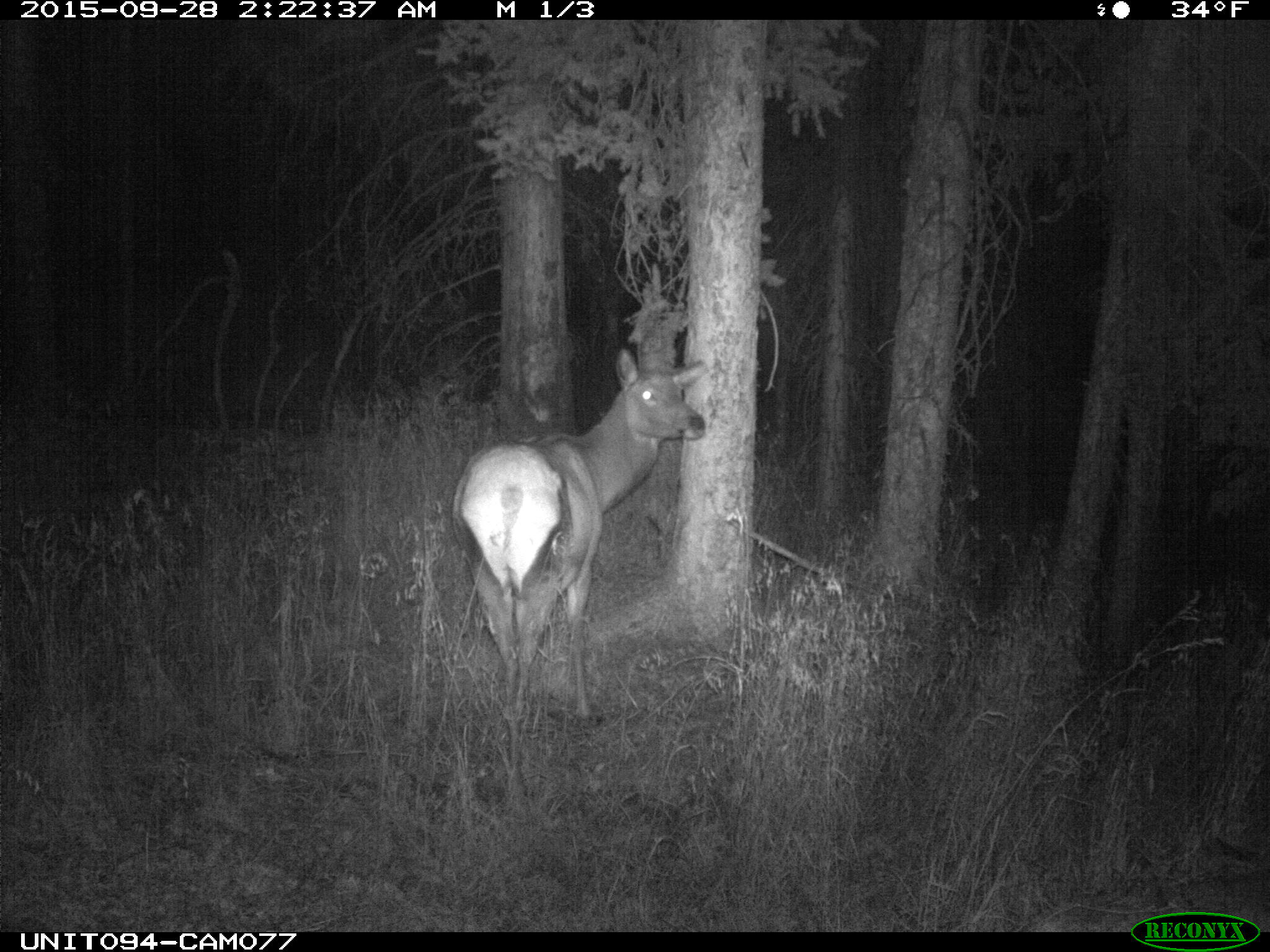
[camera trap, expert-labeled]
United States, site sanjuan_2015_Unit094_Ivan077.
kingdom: Animalia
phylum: Chordata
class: Mammalia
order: Artiodactyla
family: Cervidae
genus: Cervus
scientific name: Cervus elaphus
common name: red deer